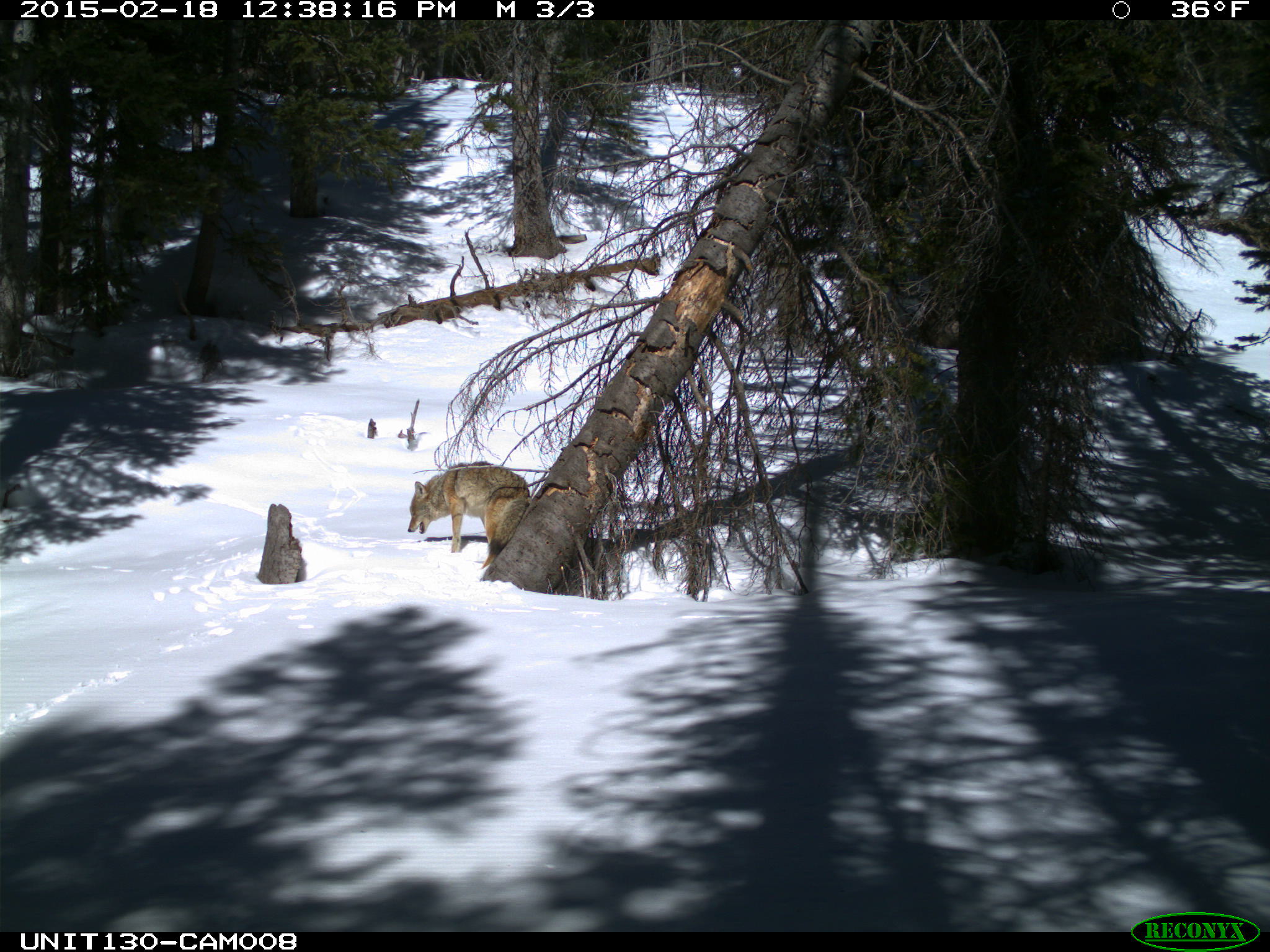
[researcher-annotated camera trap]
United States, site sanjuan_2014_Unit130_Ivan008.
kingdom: Animalia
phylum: Chordata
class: Mammalia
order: Carnivora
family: Canidae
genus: Canis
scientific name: Canis latrans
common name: coyote